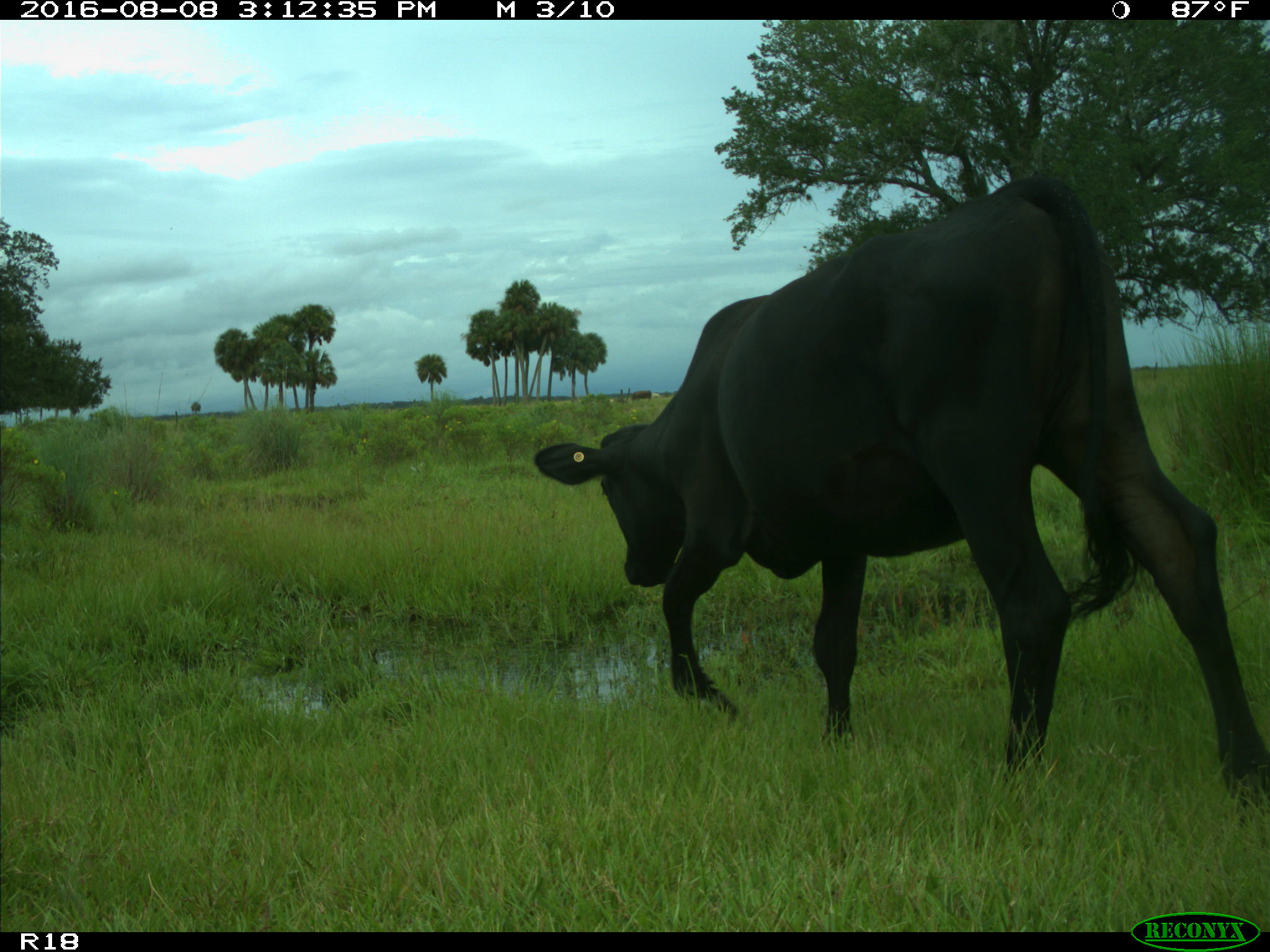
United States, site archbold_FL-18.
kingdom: Animalia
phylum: Chordata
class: Mammalia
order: Artiodactyla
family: Bovidae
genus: Bos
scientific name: Bos taurus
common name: domestic cow